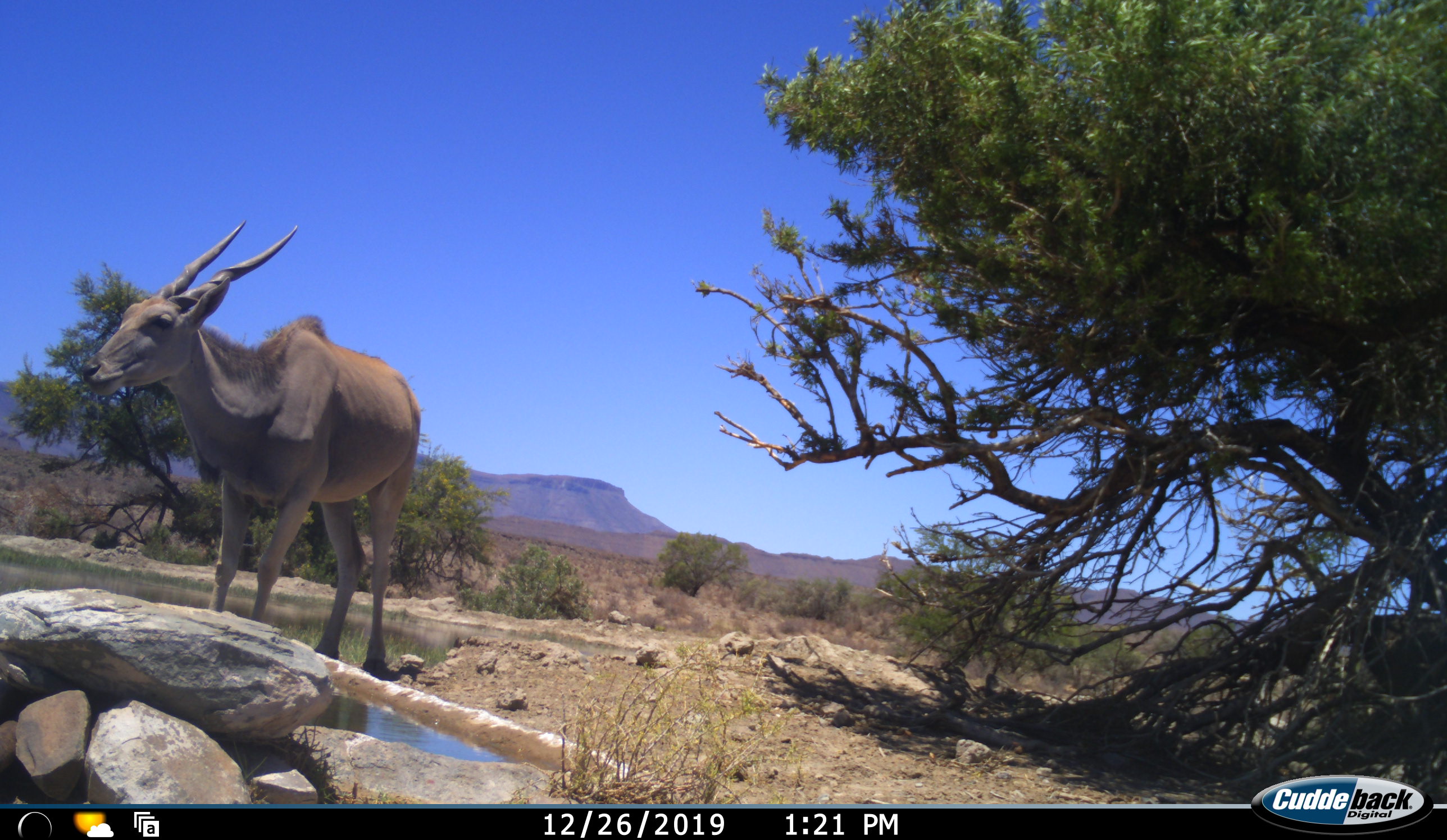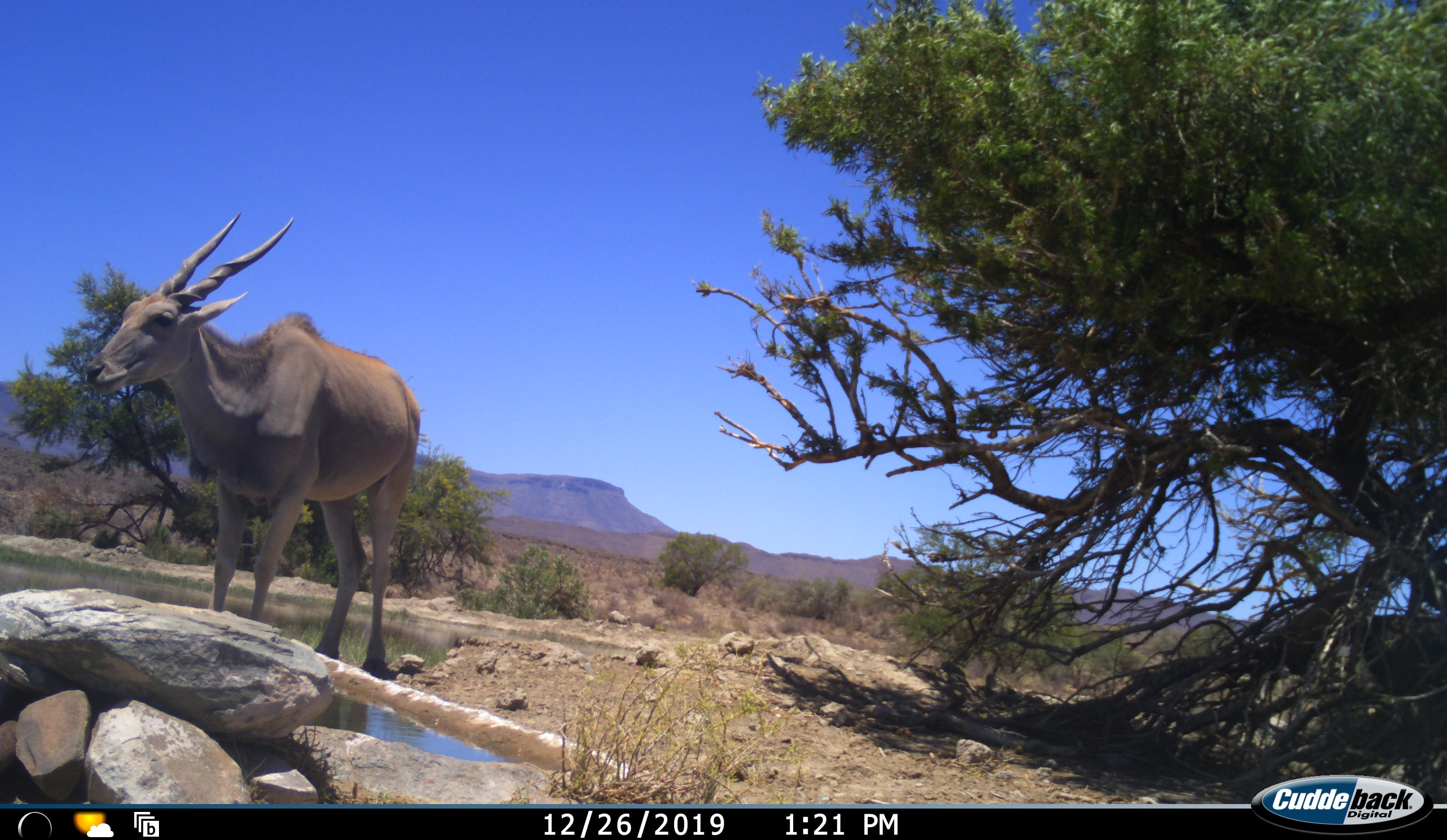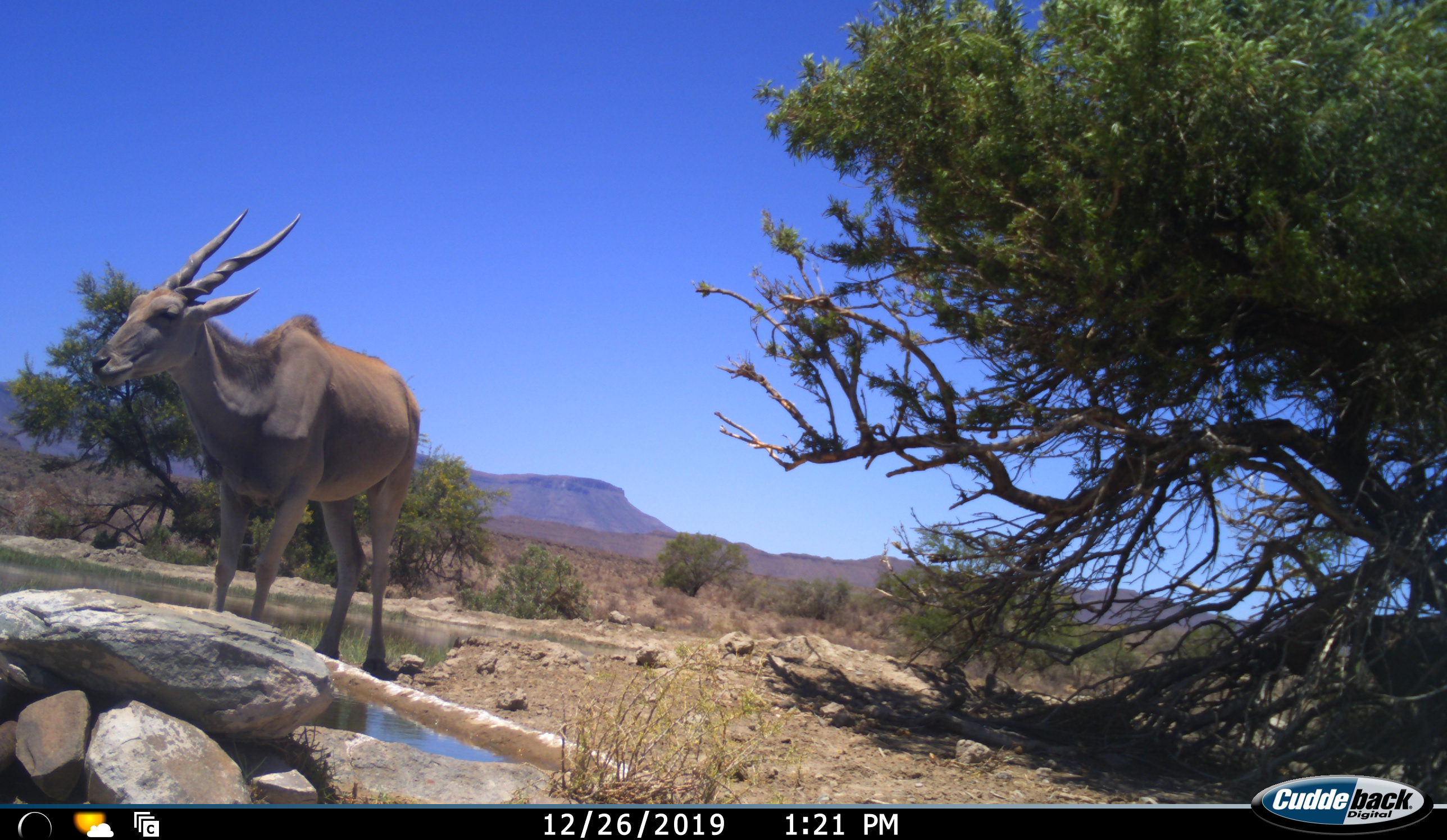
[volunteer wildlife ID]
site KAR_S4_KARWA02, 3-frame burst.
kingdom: Animalia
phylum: Chordata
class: Mammalia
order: Artiodactyla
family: Bovidae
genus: Tragelaphus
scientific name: Tragelaphus oryx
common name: eland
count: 1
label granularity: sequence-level